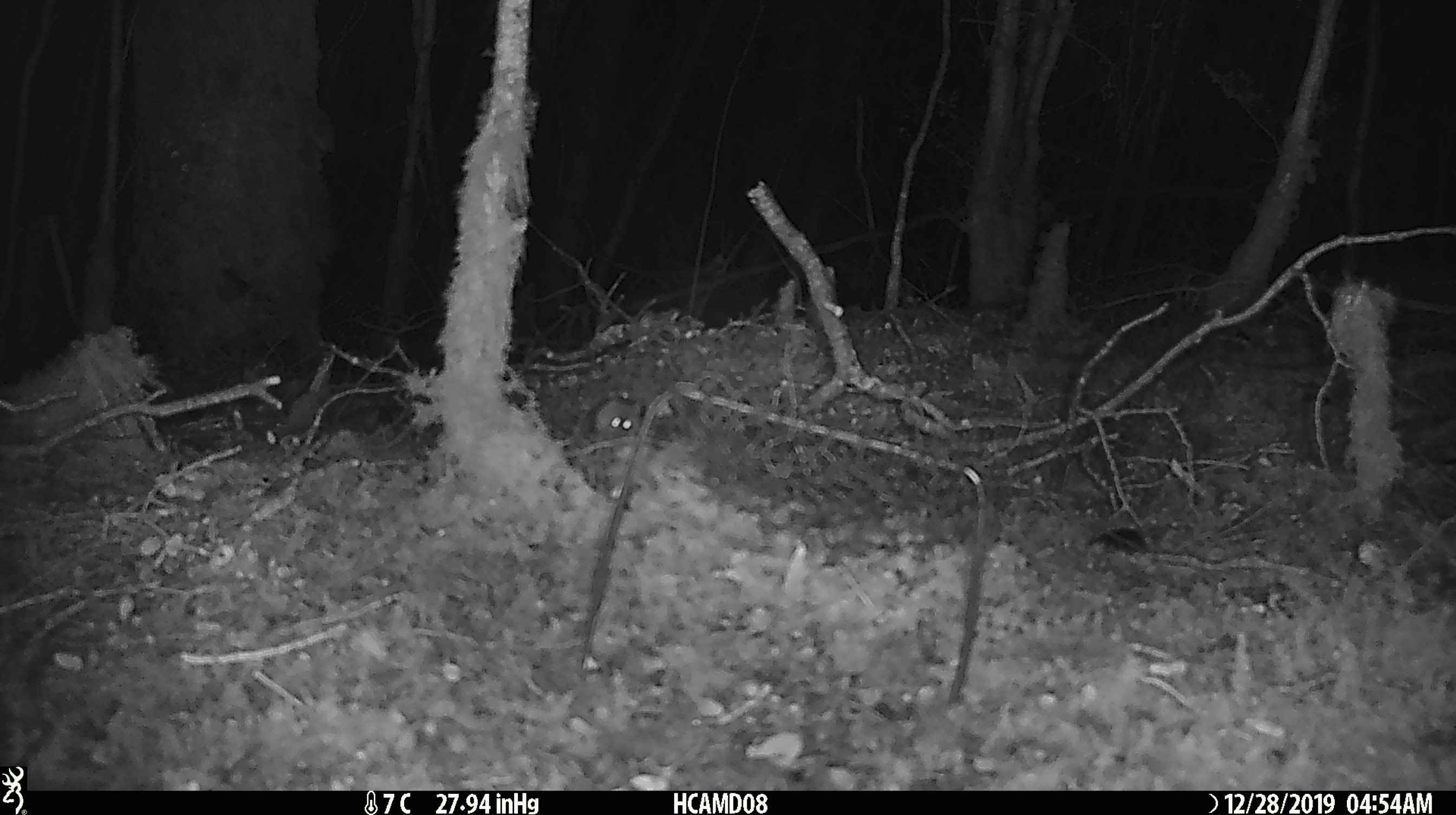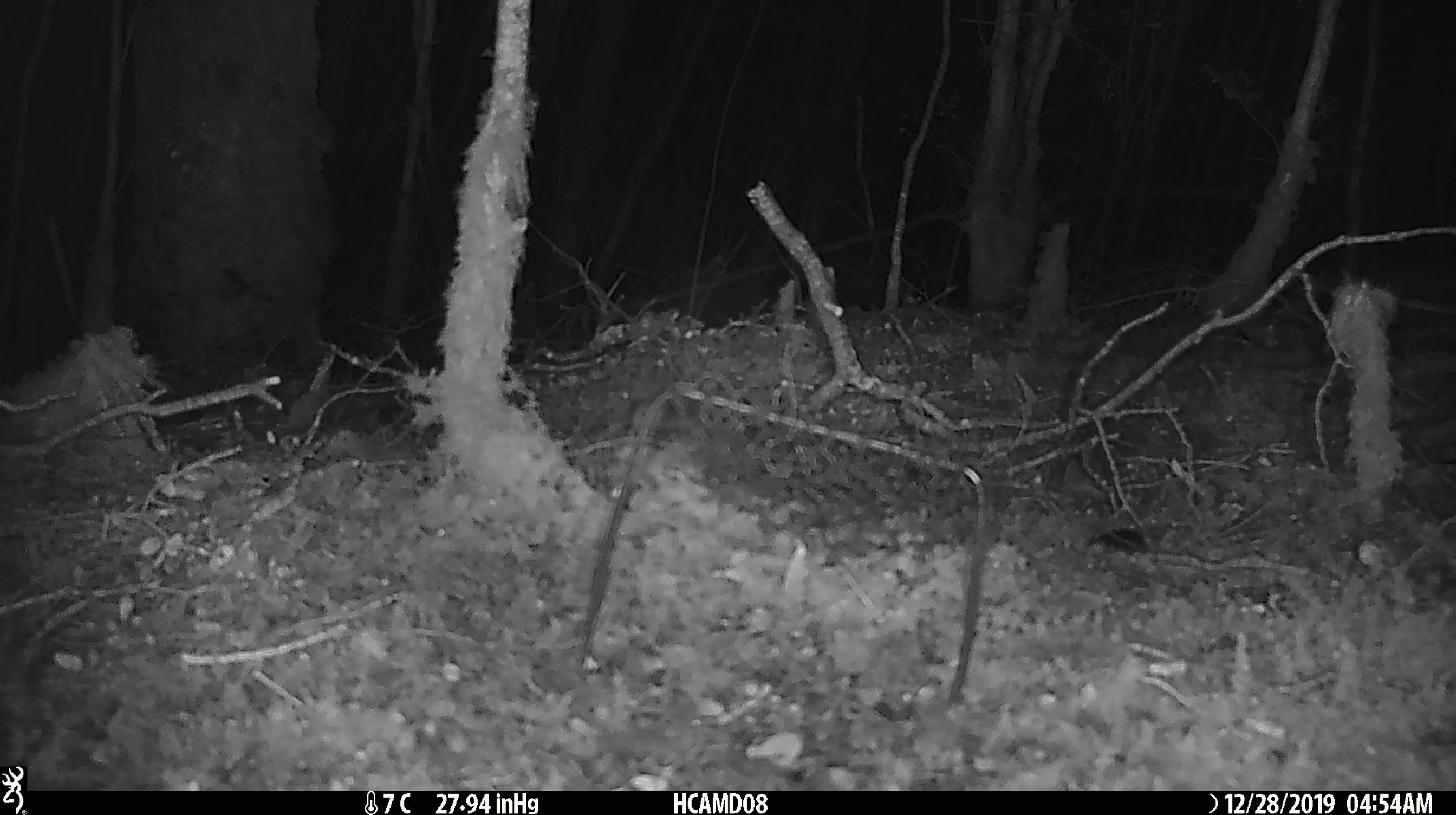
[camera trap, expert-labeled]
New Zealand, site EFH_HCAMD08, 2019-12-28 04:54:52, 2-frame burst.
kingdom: Animalia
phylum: Chordata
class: Mammalia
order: Rodentia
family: Muridae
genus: Mus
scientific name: Mus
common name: mouse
Mouse (Mus).